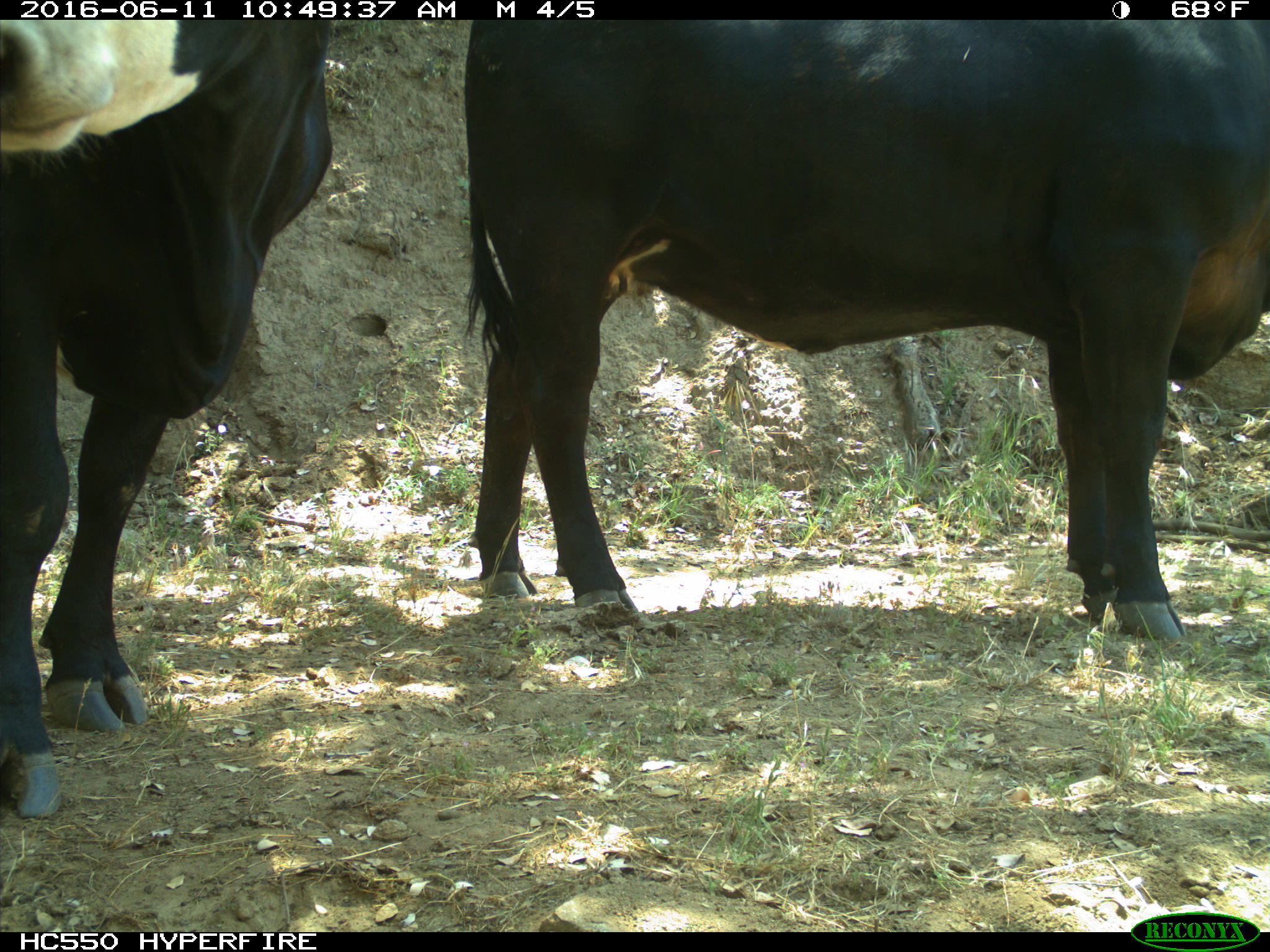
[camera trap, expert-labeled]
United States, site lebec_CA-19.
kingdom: Animalia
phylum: Chordata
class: Mammalia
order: Artiodactyla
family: Bovidae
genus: Bos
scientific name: Bos taurus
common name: domestic cow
Bos taurus (domestic cow).